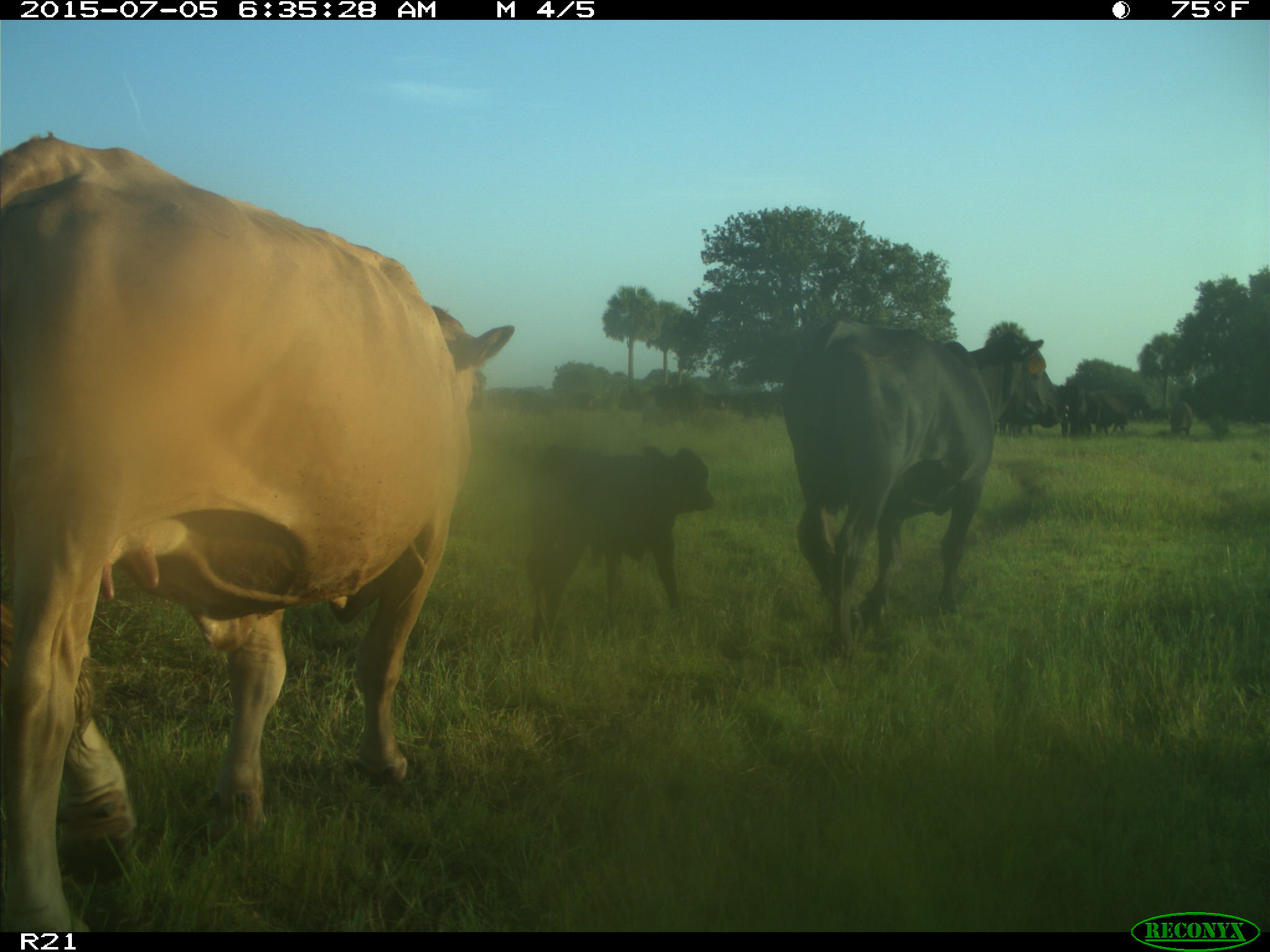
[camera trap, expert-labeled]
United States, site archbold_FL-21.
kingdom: Animalia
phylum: Chordata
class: Mammalia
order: Artiodactyla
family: Bovidae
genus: Bos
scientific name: Bos taurus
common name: domestic cow